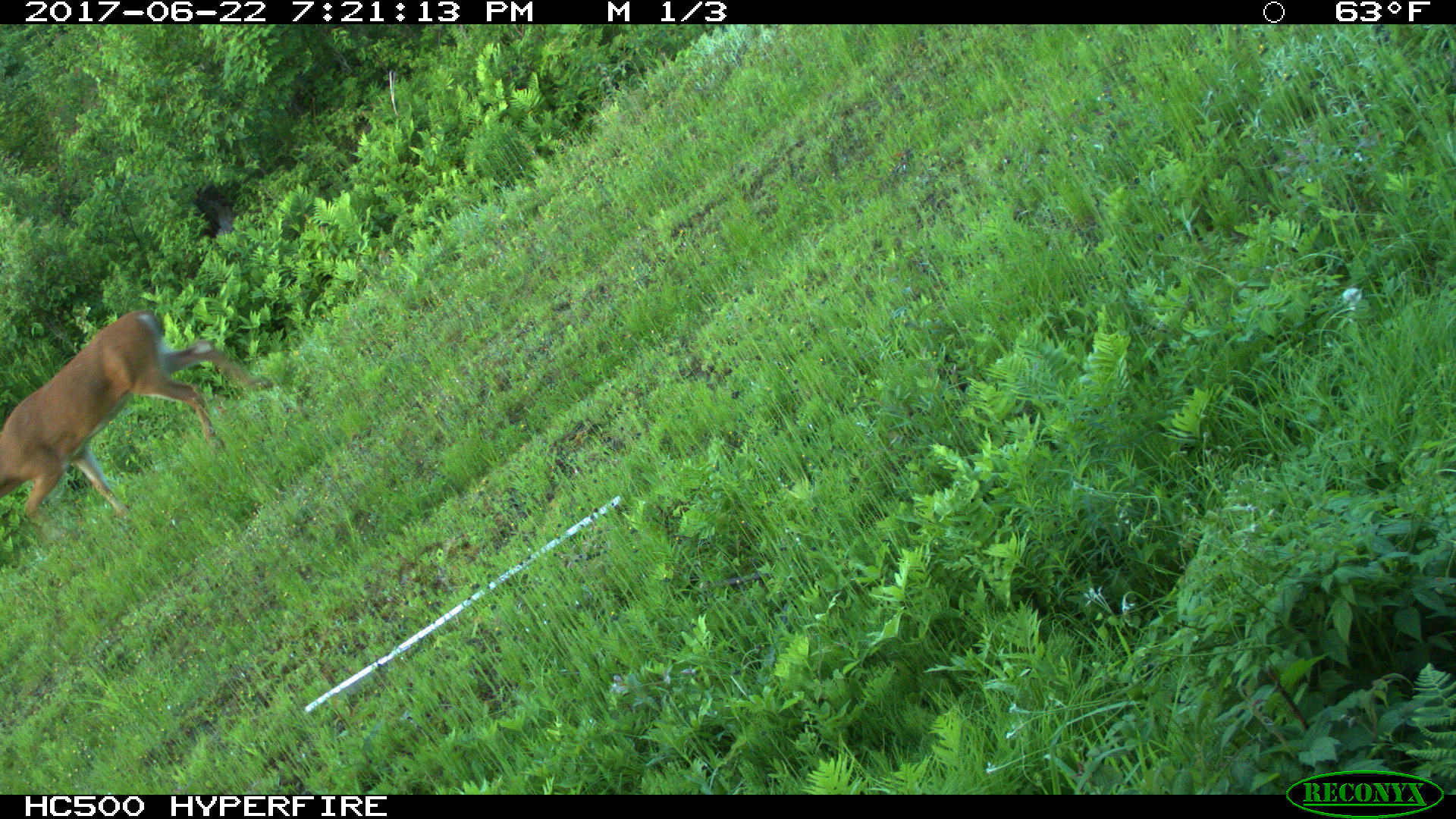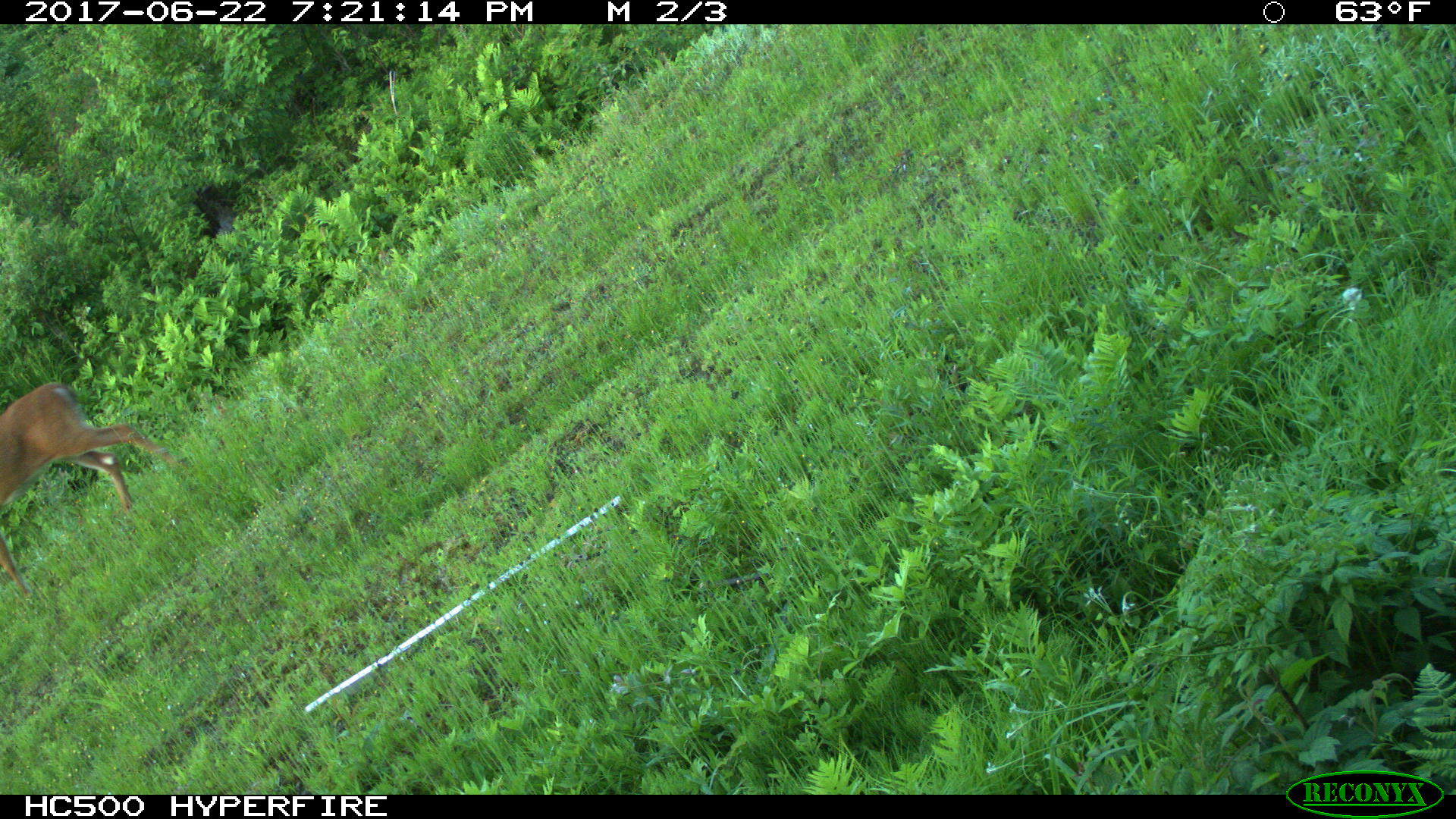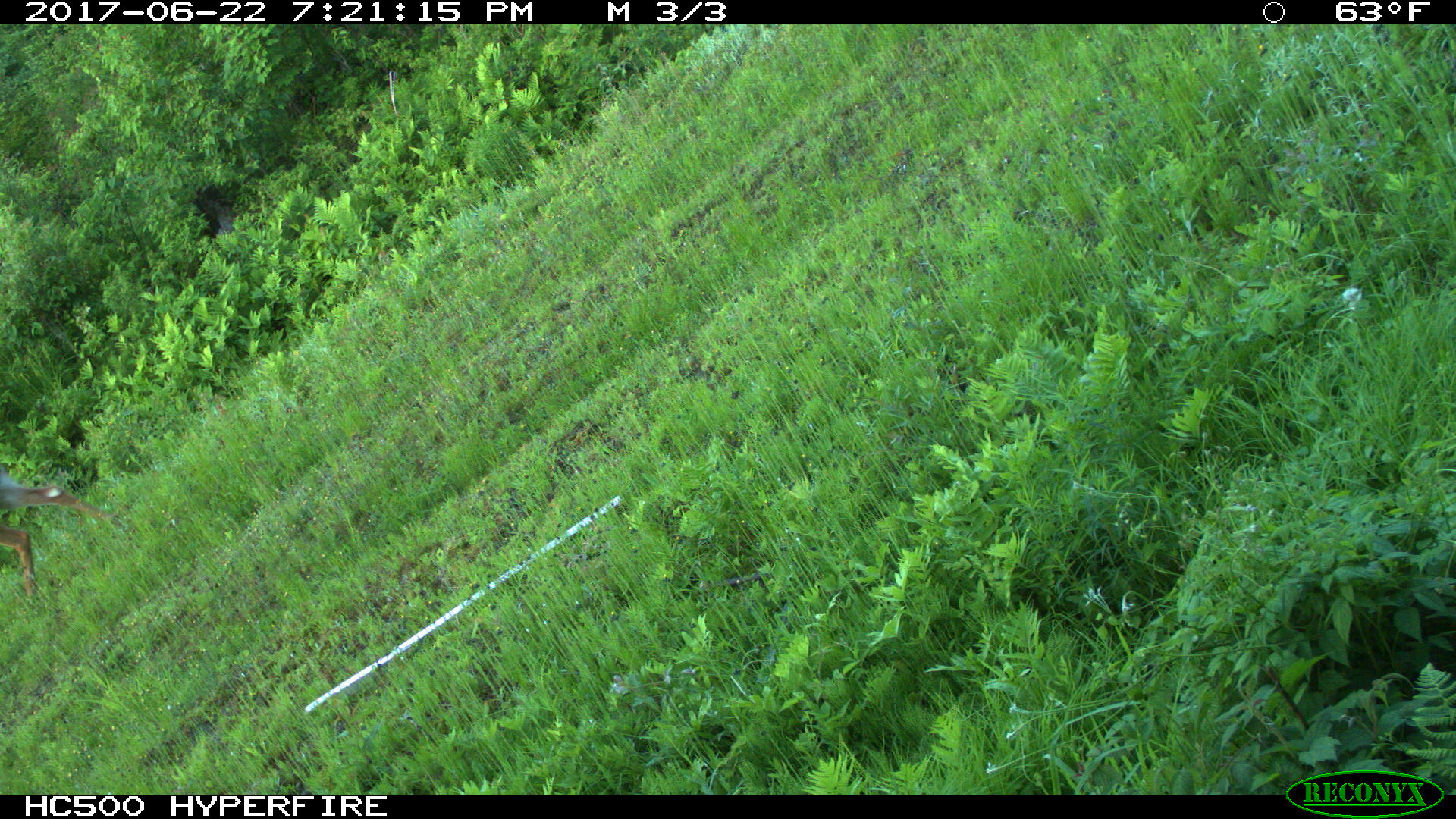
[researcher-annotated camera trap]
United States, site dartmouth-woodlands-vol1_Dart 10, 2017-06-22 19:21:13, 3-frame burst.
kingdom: Animalia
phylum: Chordata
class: Mammalia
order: Artiodactyla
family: Cervidae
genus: Odocoileus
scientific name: Odocoileus virginianus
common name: white-tailed deer